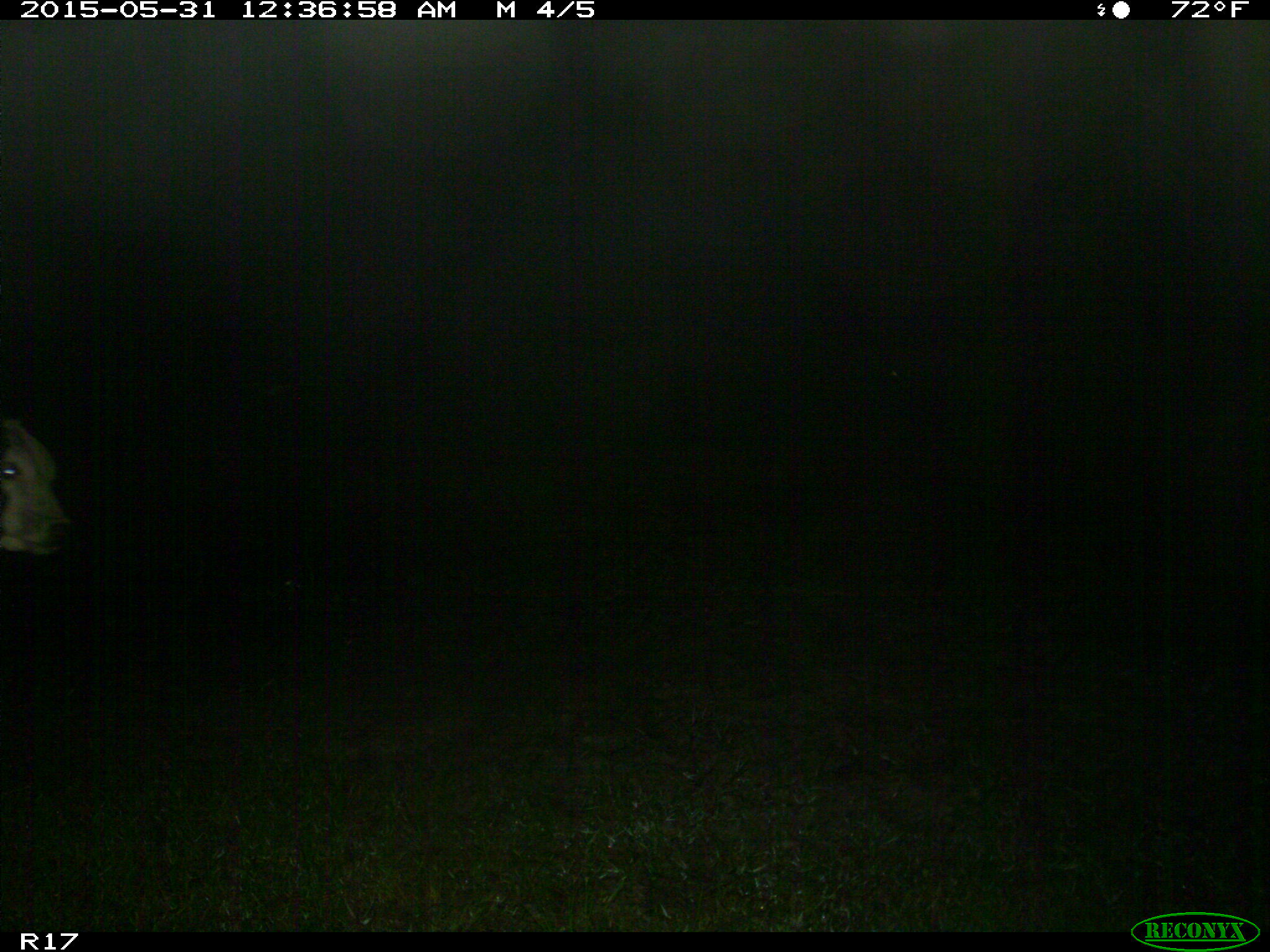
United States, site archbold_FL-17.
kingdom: Animalia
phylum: Chordata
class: Mammalia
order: Artiodactyla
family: Bovidae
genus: Bos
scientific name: Bos taurus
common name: domestic cow